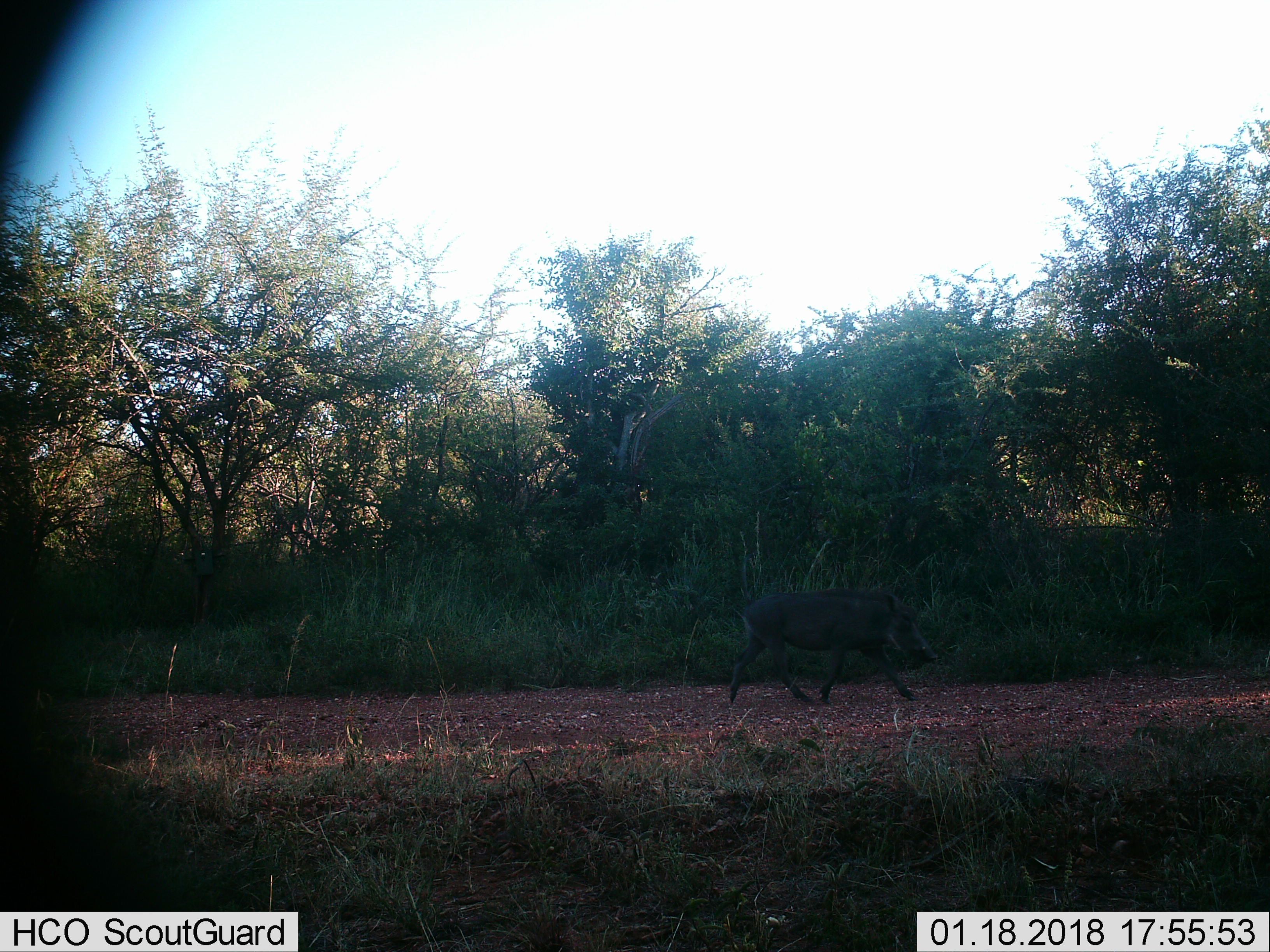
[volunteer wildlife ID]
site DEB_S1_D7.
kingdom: Animalia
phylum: Chordata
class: Mammalia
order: Artiodactyla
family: Suidae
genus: Phacochoerus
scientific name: Phacochoerus africanus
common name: warthog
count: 1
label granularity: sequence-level